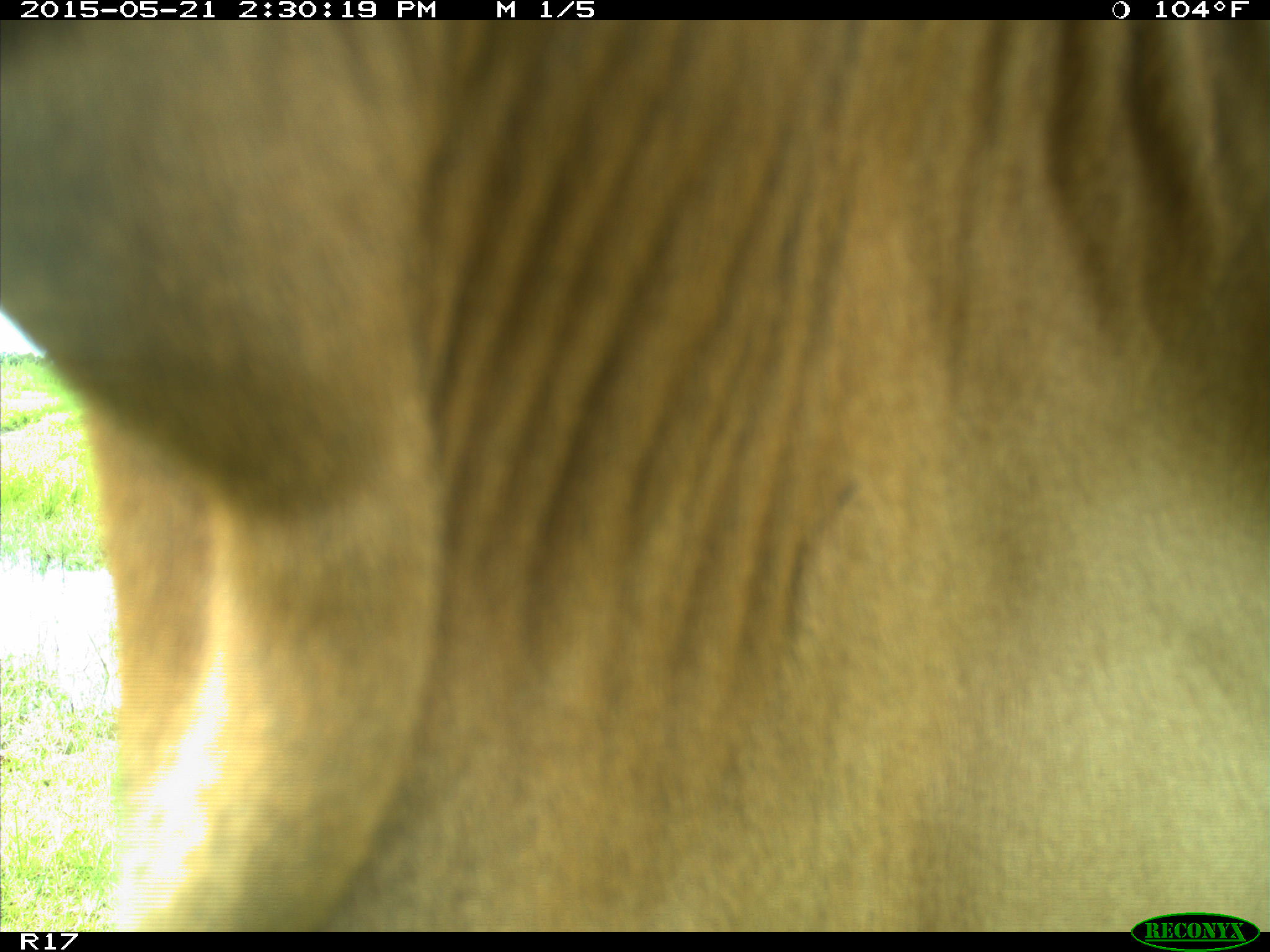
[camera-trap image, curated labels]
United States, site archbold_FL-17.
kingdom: Animalia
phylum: Chordata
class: Mammalia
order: Artiodactyla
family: Bovidae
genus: Bos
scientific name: Bos taurus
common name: domestic cow